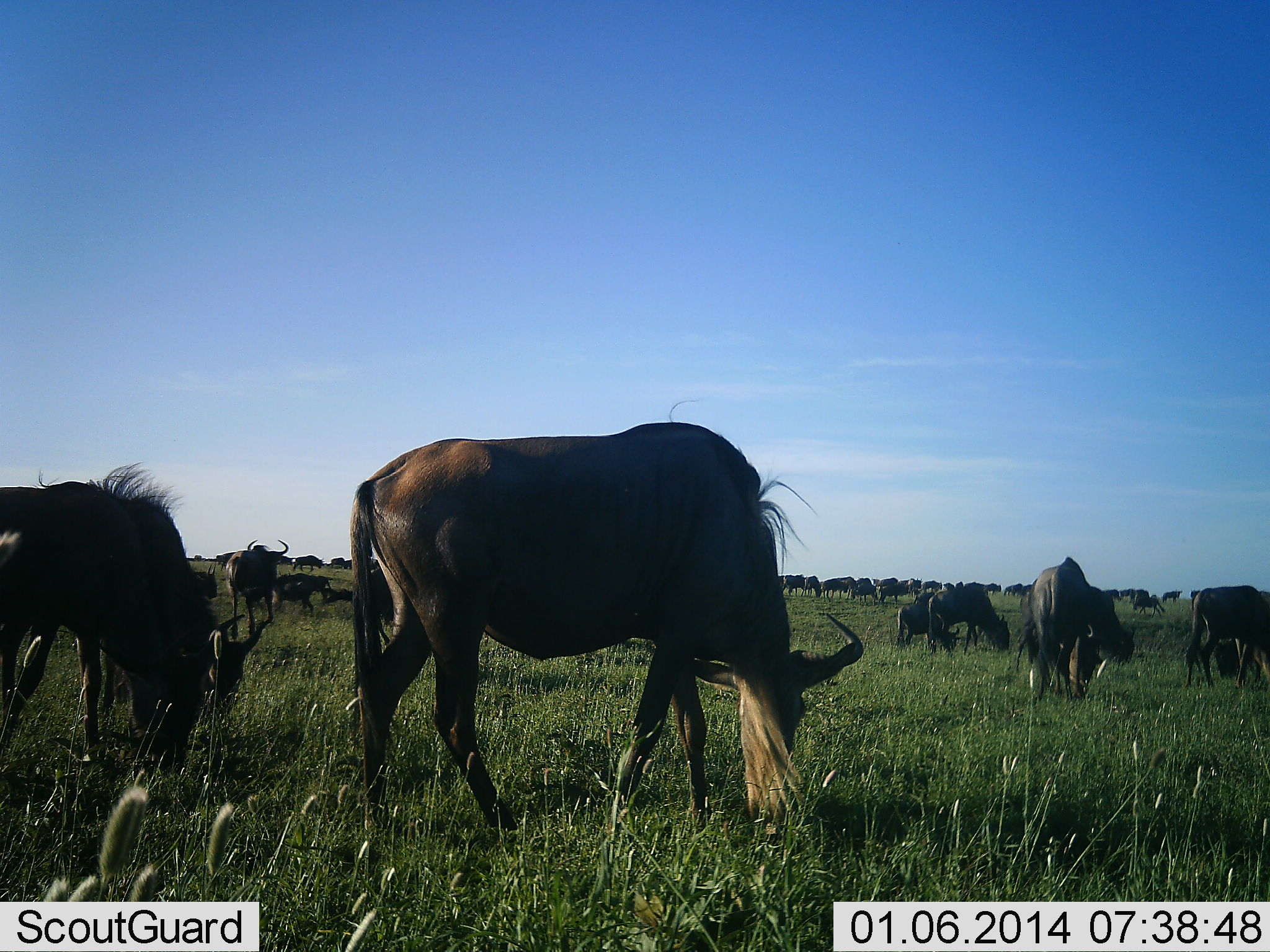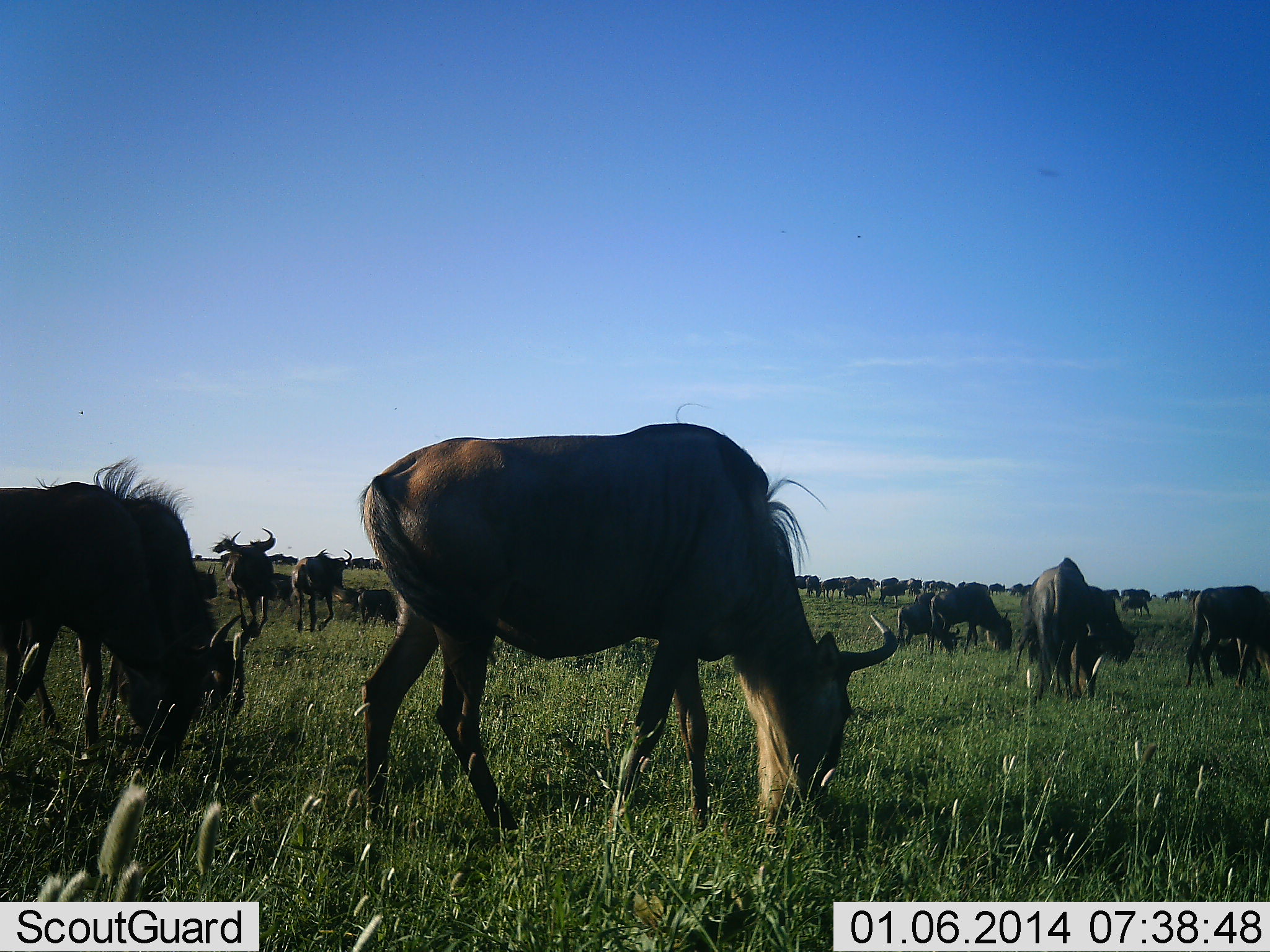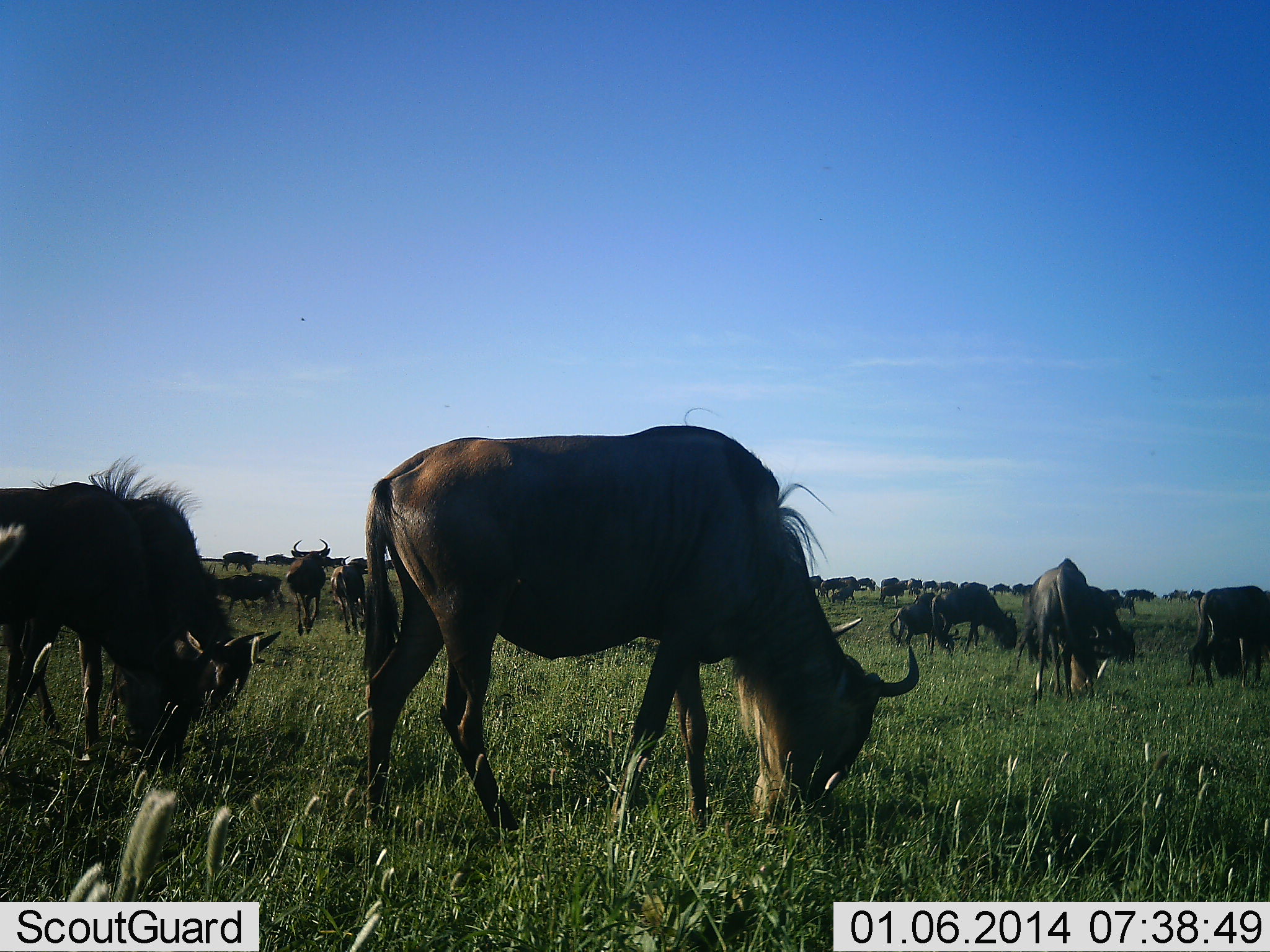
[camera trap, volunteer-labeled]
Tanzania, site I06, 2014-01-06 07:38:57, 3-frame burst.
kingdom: Animalia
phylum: Chordata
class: Mammalia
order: Artiodactyla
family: Bovidae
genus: Connochaetes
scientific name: Connochaetes taurinus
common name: blue wildebeest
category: wildebeest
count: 11-50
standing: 30%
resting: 0%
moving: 50%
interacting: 10%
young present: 0%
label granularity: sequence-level